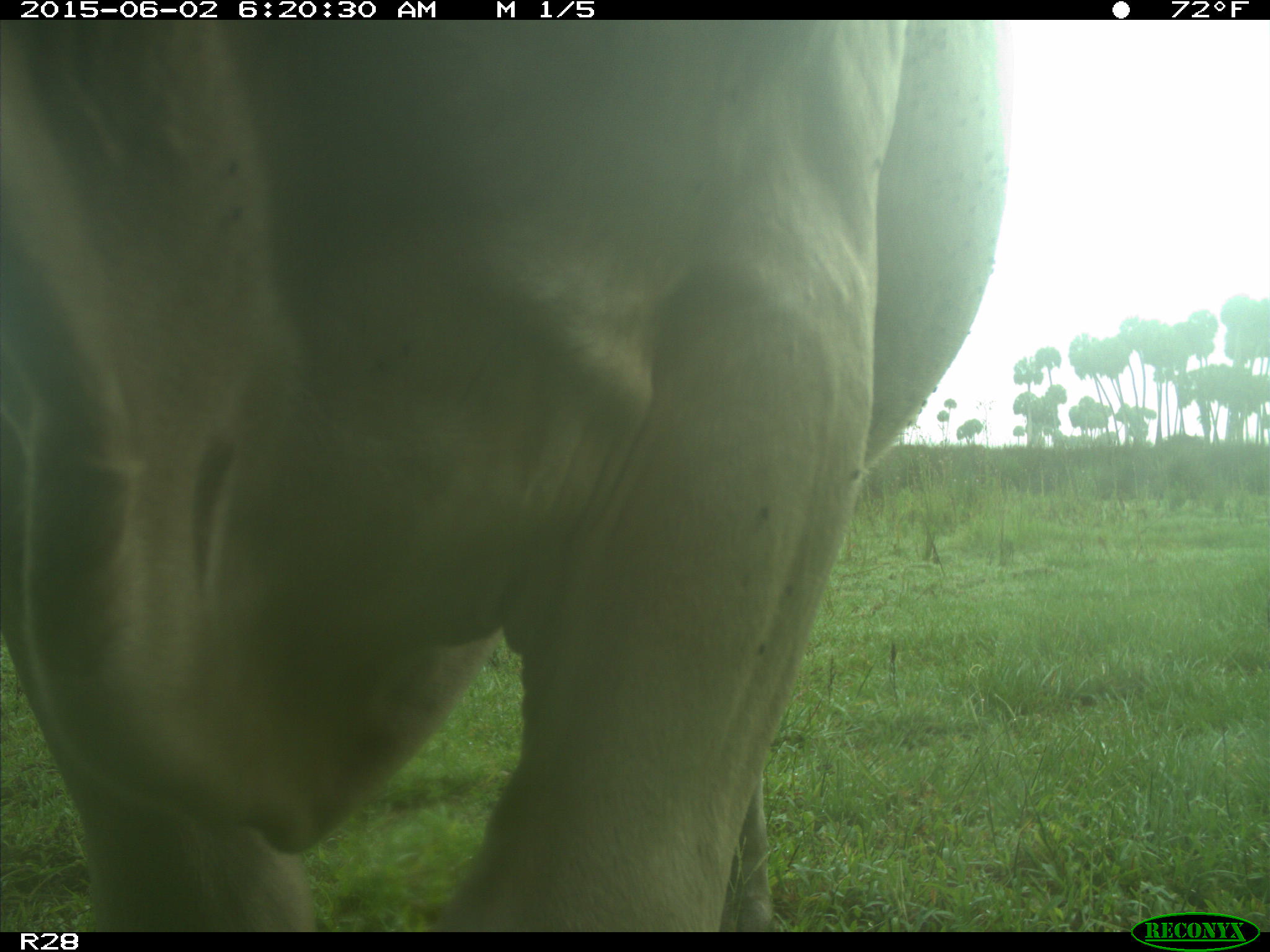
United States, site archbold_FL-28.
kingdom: Animalia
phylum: Chordata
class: Mammalia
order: Artiodactyla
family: Bovidae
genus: Bos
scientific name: Bos taurus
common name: domestic cow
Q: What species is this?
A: Bos taurus (domestic cow).